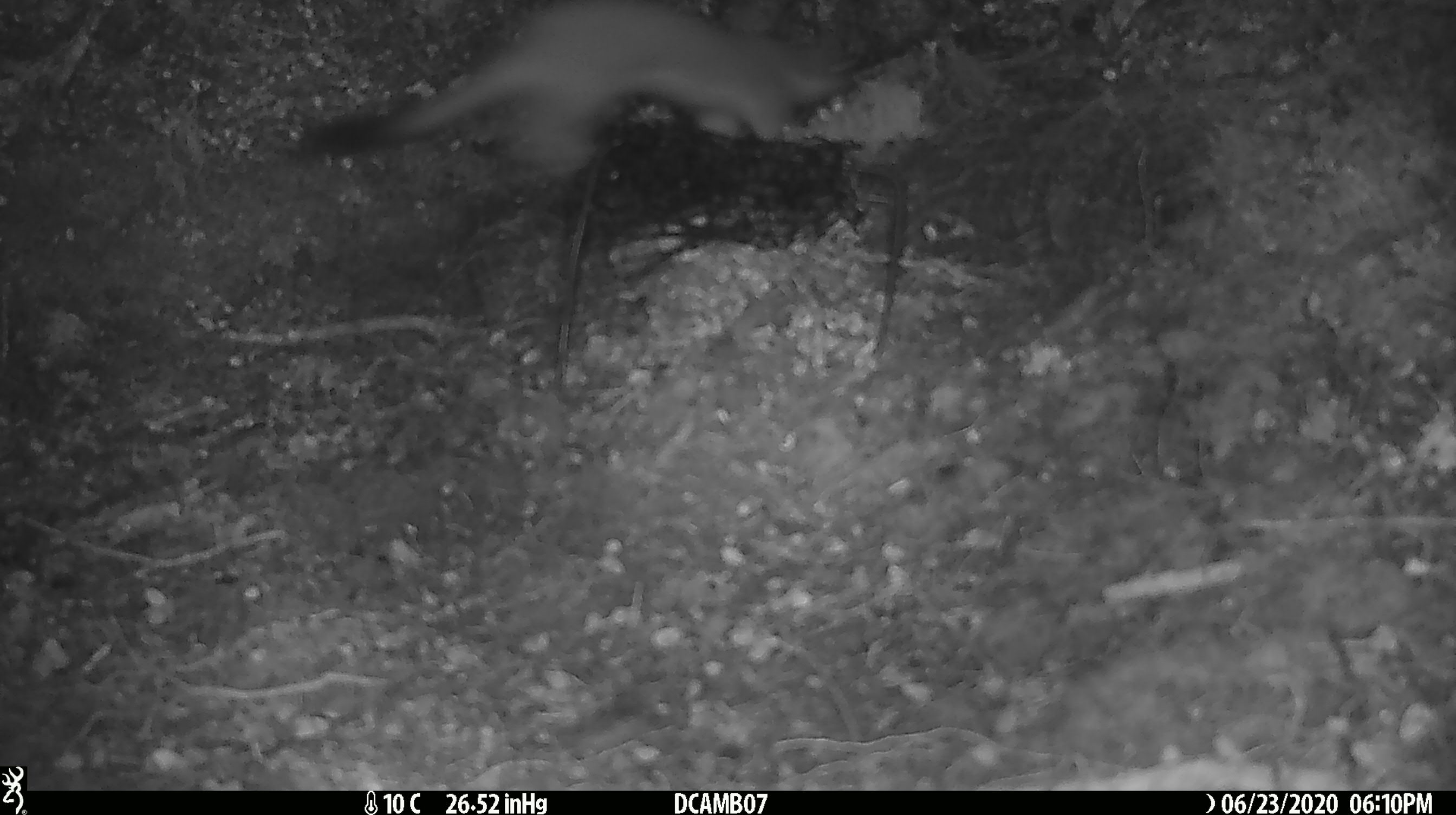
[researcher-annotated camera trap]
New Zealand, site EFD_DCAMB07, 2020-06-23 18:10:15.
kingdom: Animalia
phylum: Chordata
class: Mammalia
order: Carnivora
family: Mustelidae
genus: Mustela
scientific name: Mustela erminea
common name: stoat